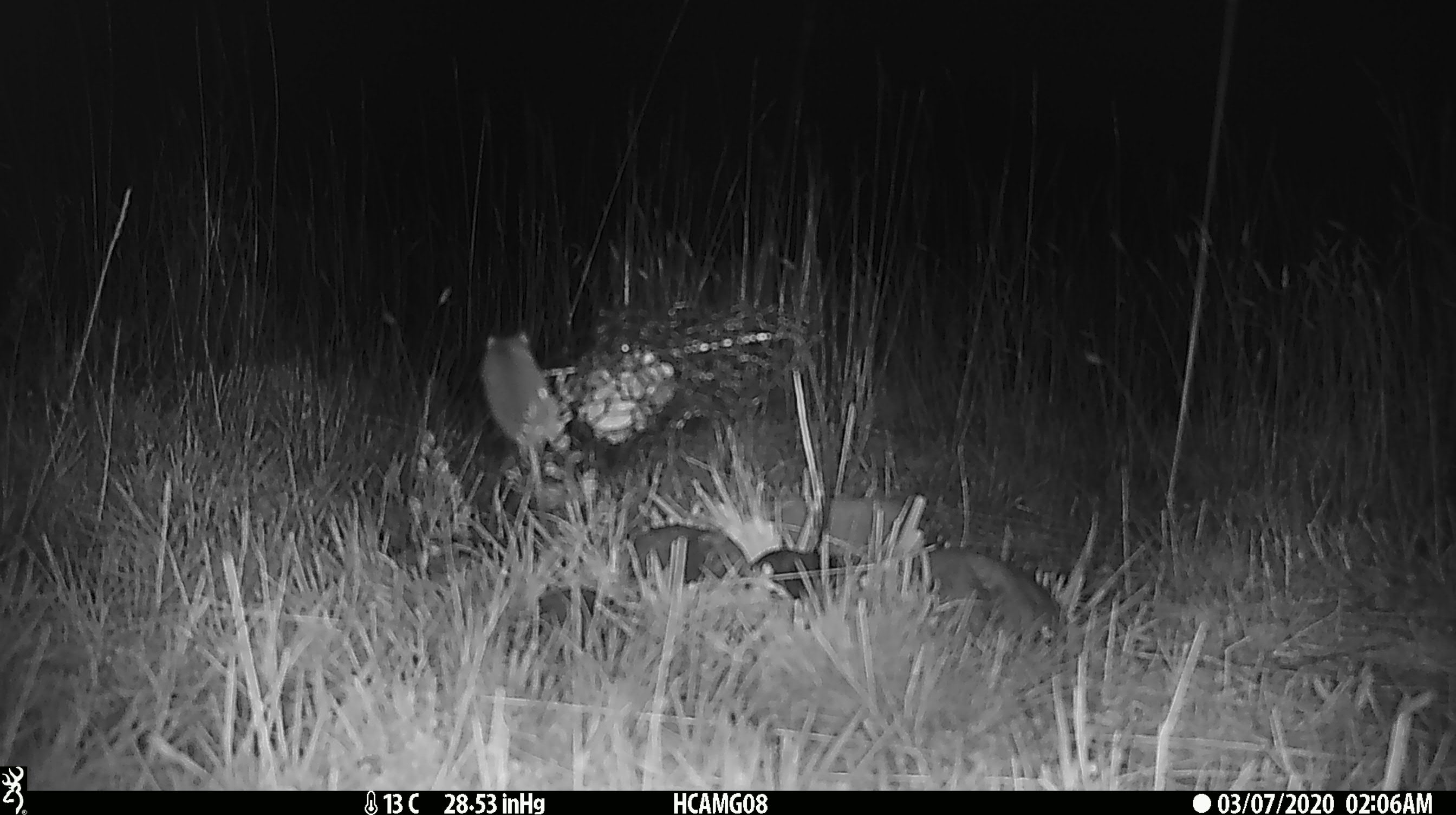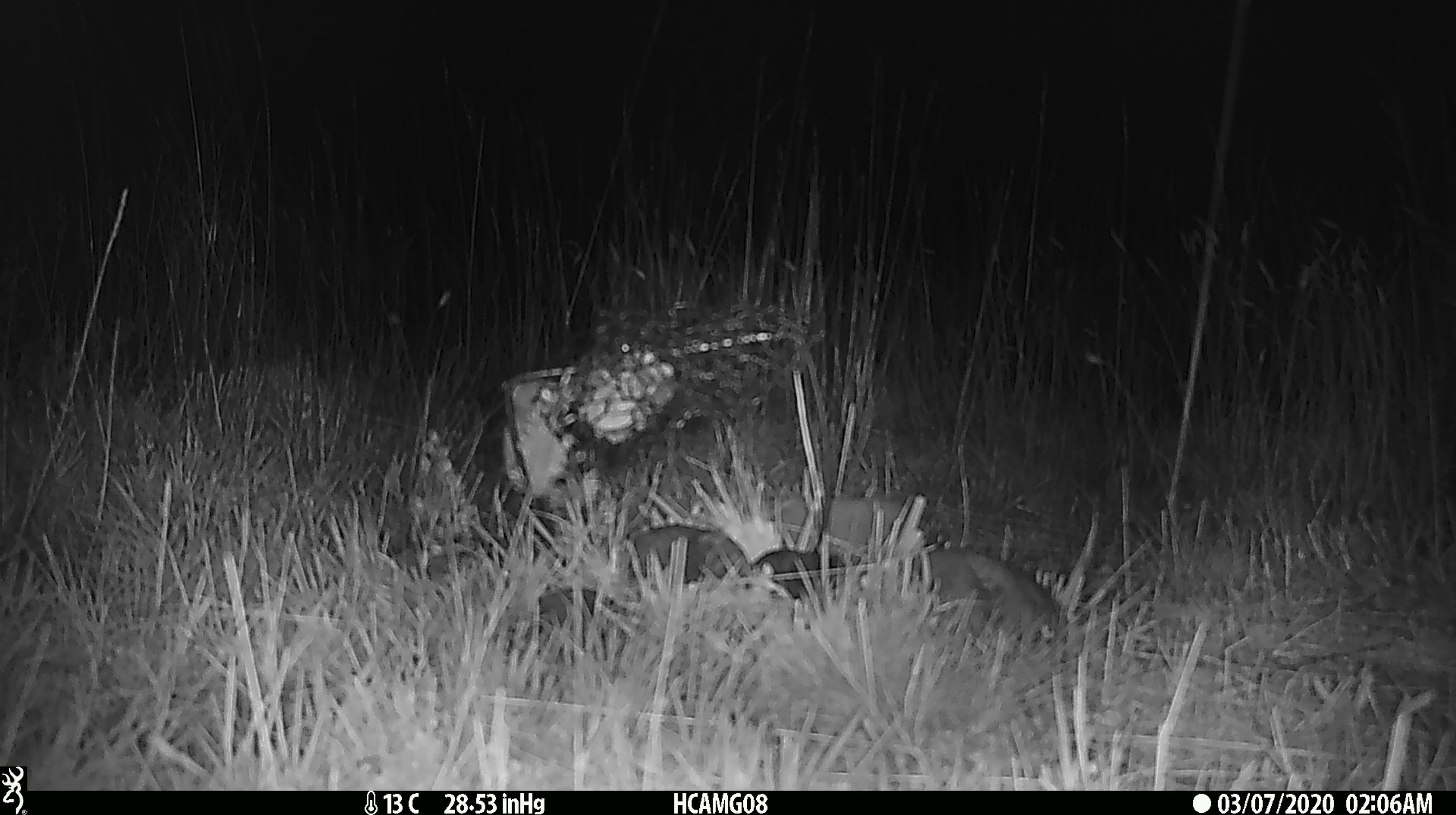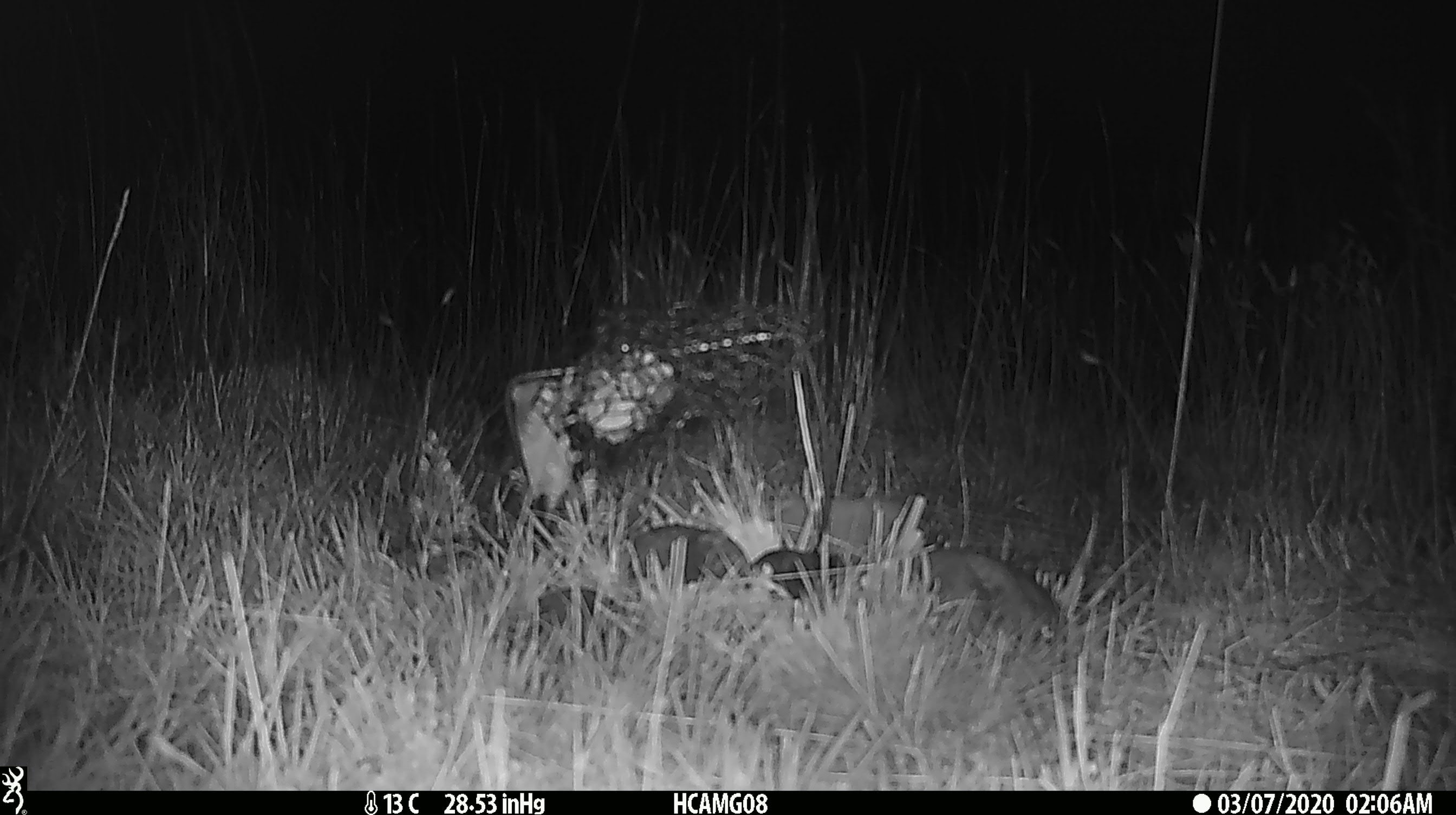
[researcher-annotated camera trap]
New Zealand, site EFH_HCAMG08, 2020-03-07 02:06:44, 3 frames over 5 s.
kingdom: Animalia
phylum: Chordata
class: Mammalia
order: Rodentia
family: Muridae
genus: Mus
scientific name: Mus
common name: mouse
Mouse (Mus).